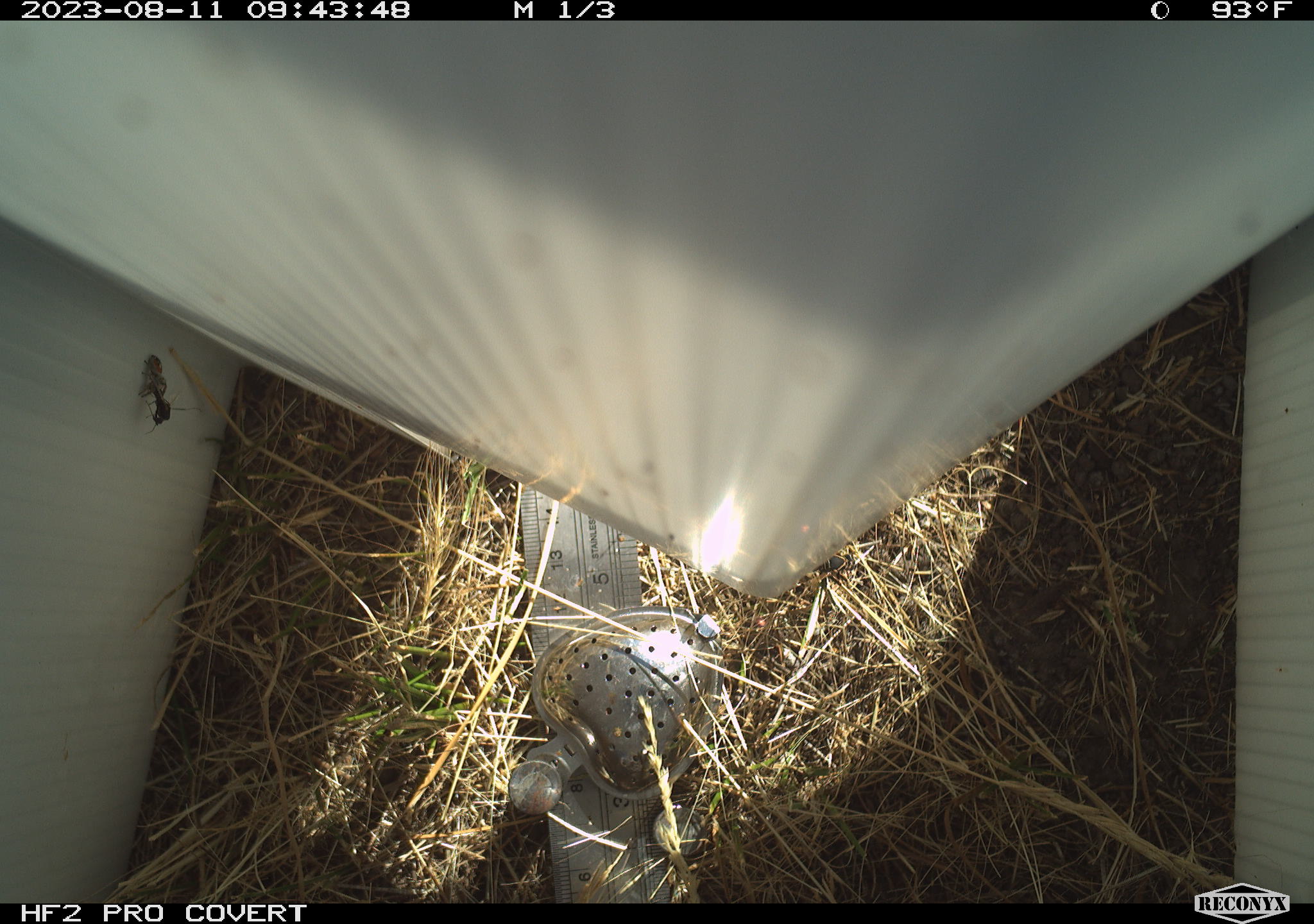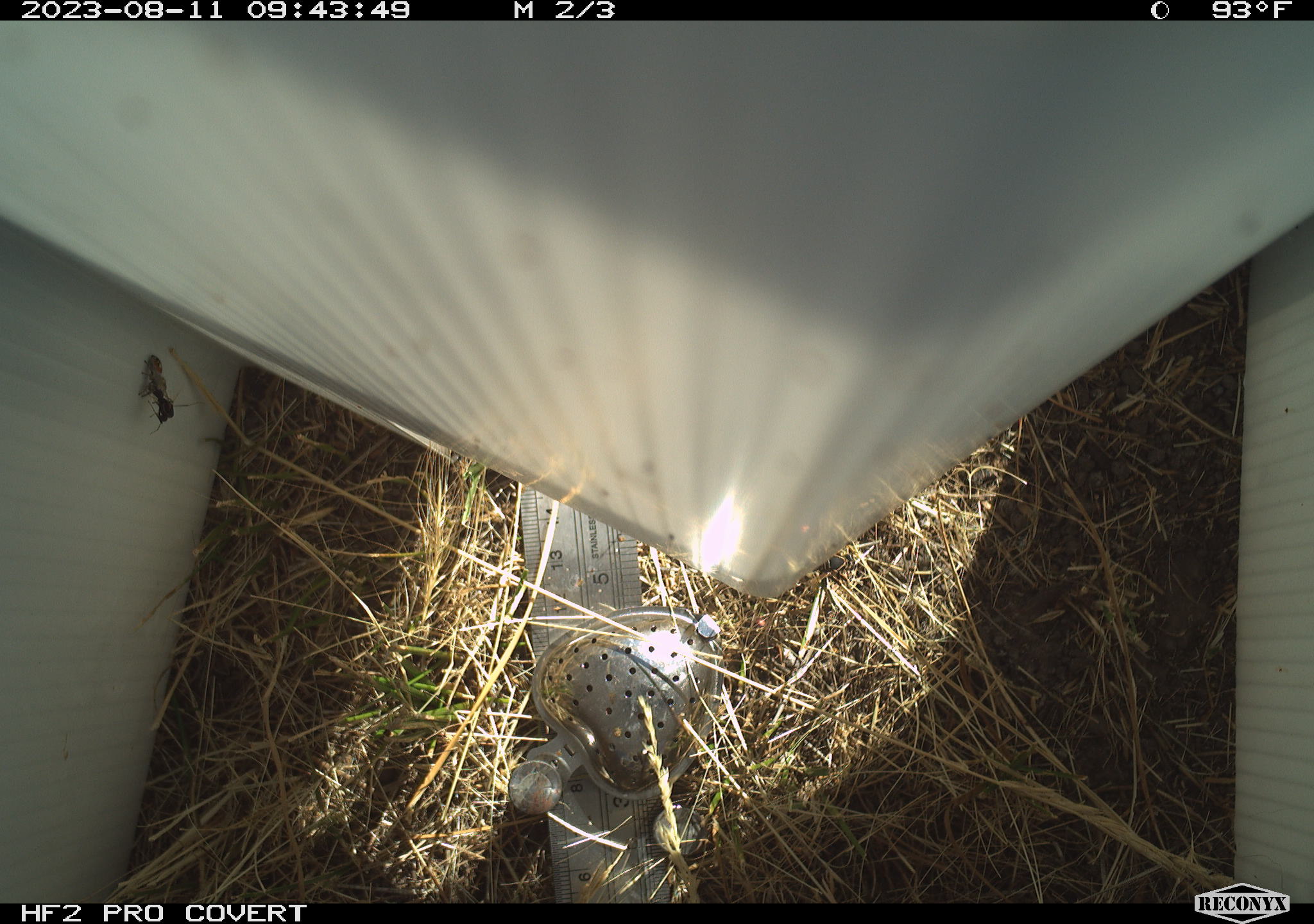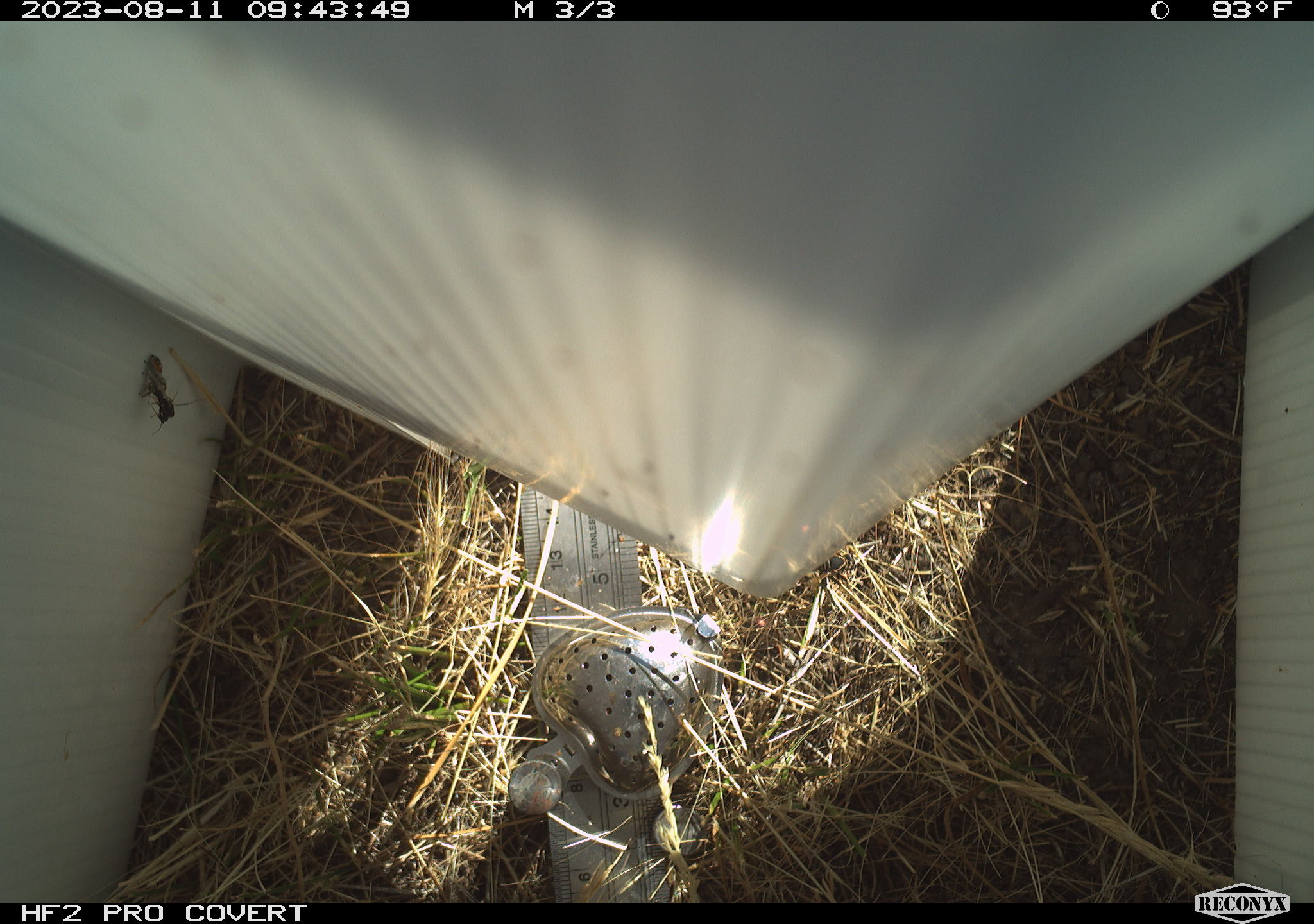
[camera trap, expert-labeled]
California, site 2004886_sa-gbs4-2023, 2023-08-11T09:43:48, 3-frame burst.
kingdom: Animalia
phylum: Arthropoda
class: Insecta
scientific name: Insecta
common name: insect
Insect (Insecta).